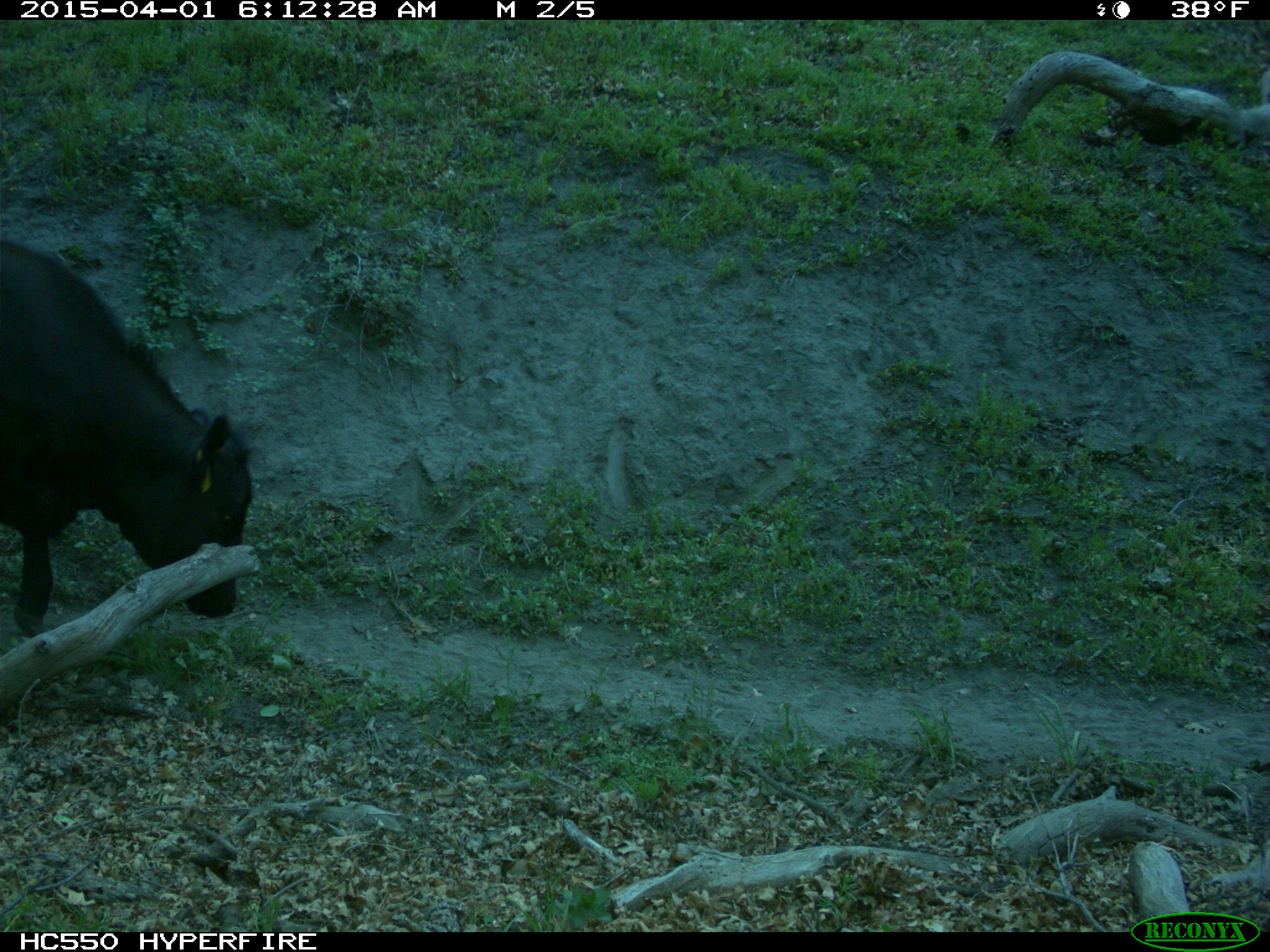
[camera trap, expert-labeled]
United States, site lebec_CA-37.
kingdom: Animalia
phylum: Chordata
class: Mammalia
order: Artiodactyla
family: Bovidae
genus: Bos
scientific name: Bos taurus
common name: domestic cow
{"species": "Bos taurus (domestic cow)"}